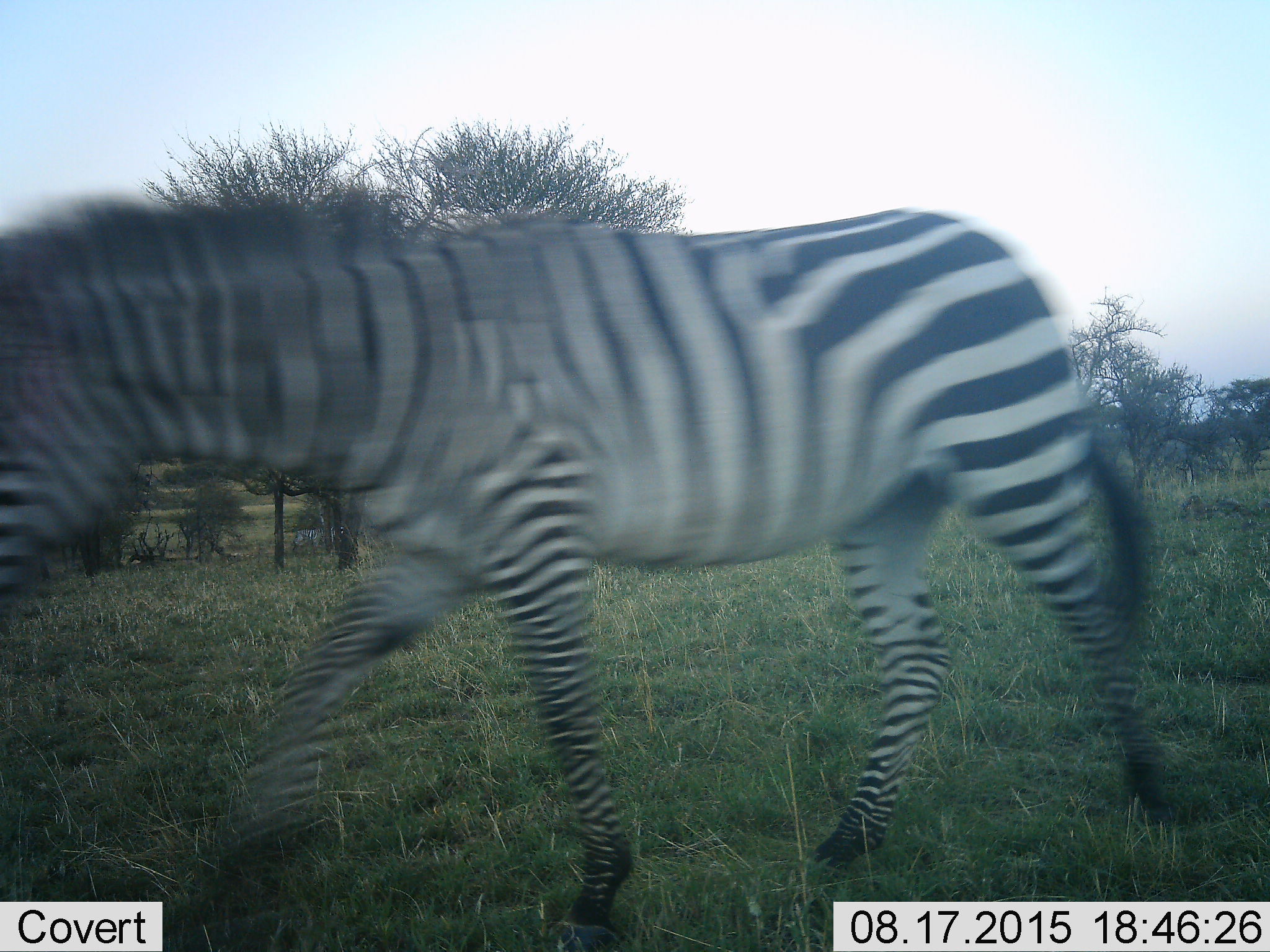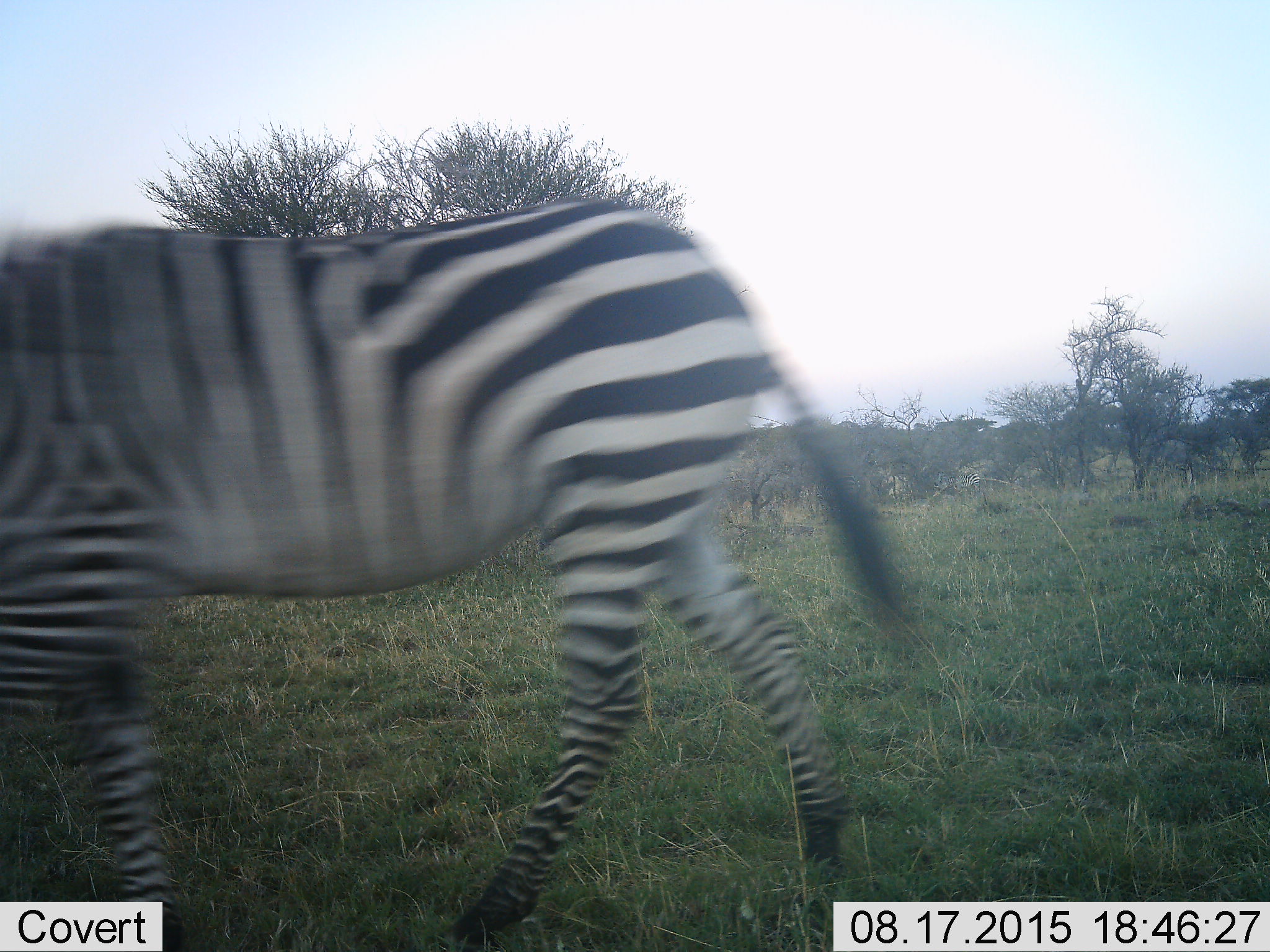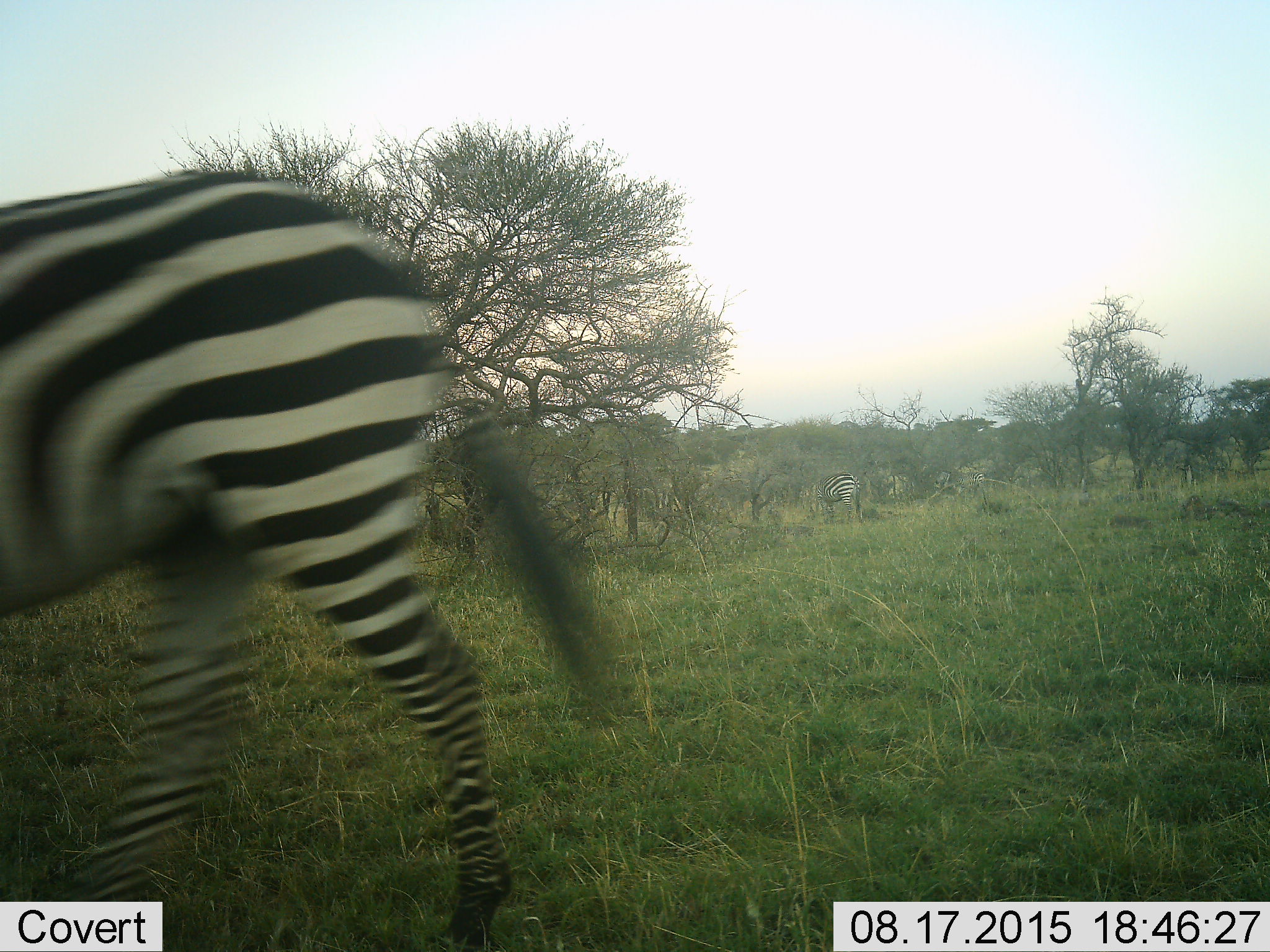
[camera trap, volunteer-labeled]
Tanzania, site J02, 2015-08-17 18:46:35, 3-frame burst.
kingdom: Animalia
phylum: Chordata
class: Mammalia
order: Perissodactyla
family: Equidae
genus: Equus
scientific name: Equus quagga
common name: plains zebra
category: zebra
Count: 3.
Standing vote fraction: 40%.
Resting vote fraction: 0%.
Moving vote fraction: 90%.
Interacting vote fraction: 0%.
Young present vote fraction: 0%.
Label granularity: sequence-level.